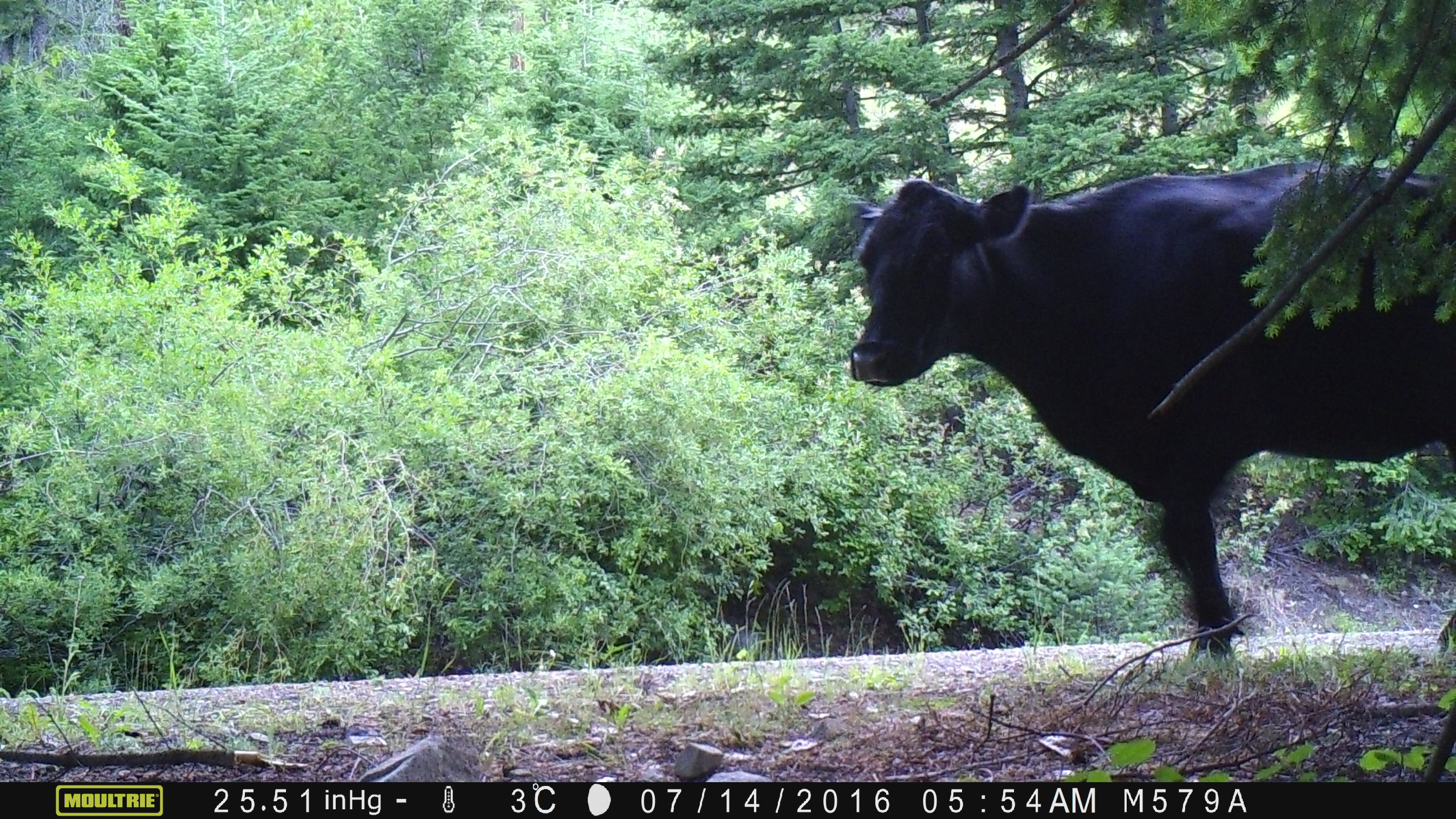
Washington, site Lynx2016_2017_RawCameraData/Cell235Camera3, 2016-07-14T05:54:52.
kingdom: Animalia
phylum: Chordata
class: Mammalia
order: Artiodactyla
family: Bovidae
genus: Bos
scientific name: Bos taurus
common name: domestic cattle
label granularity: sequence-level